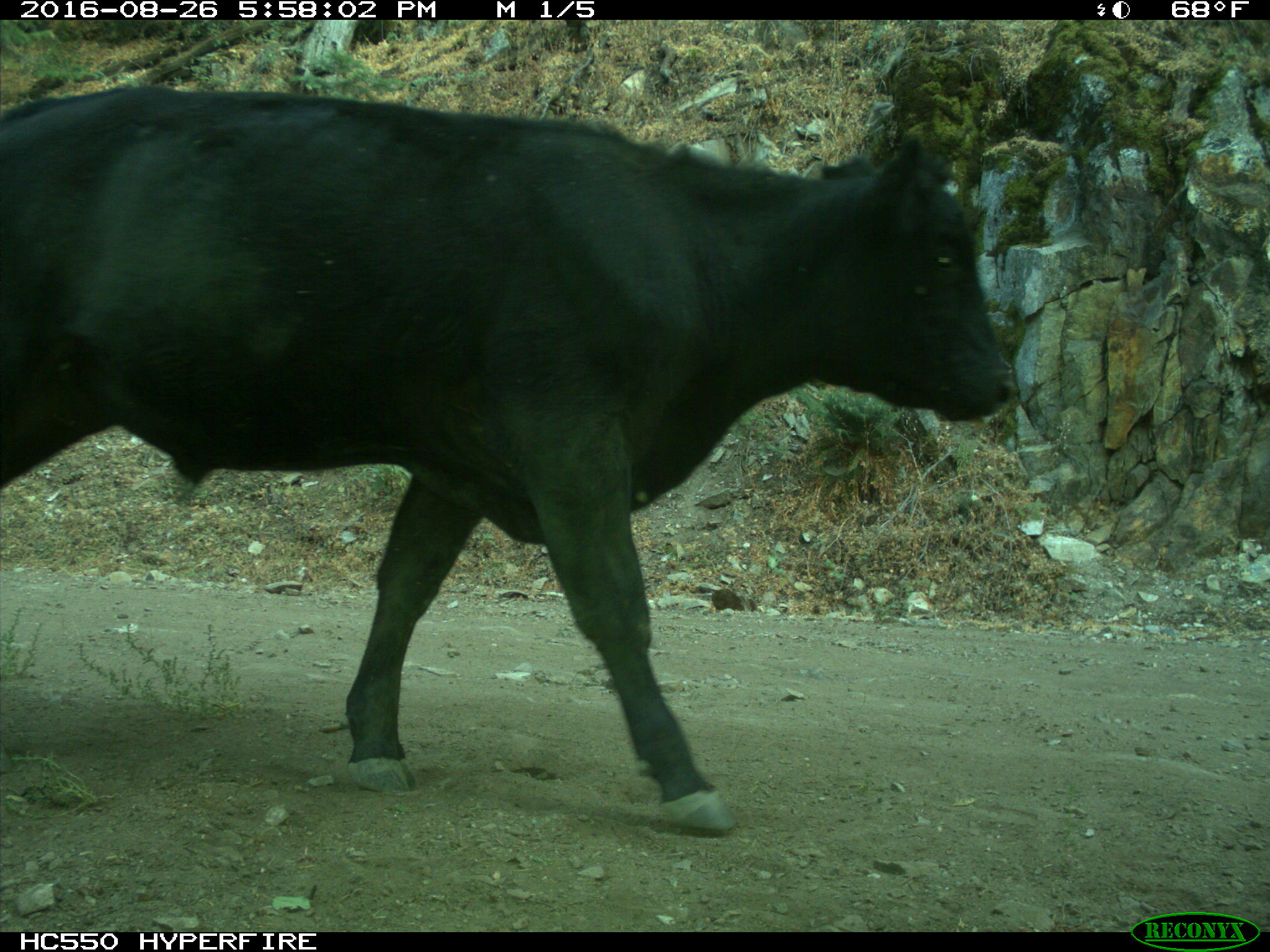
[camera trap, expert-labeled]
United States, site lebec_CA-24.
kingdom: Animalia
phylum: Chordata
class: Mammalia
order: Artiodactyla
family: Bovidae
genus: Bos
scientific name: Bos taurus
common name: domestic cow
Bos taurus (domestic cow).